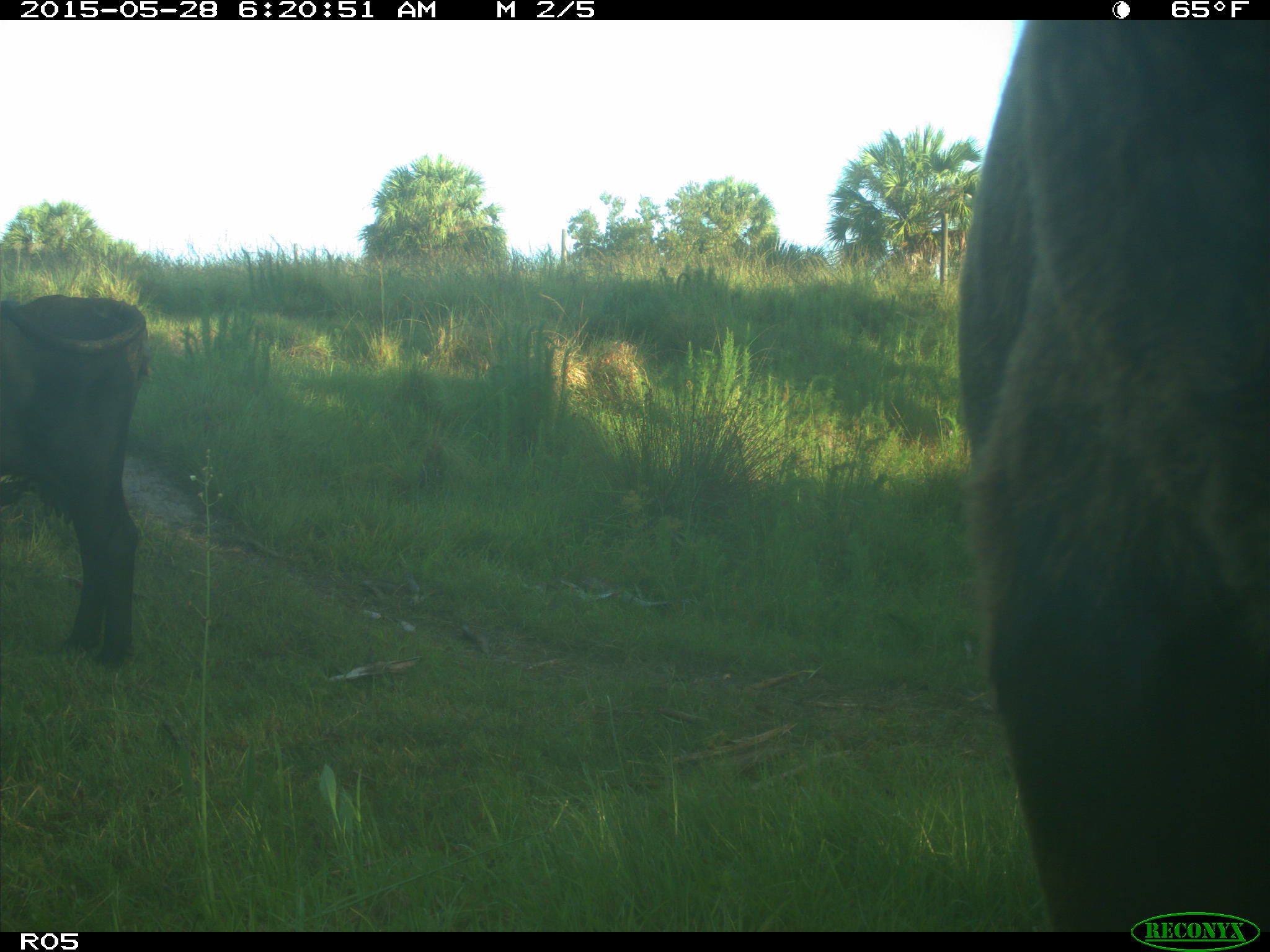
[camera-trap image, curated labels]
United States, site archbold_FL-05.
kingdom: Animalia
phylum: Chordata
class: Mammalia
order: Artiodactyla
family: Bovidae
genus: Bos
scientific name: Bos taurus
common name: domestic cow